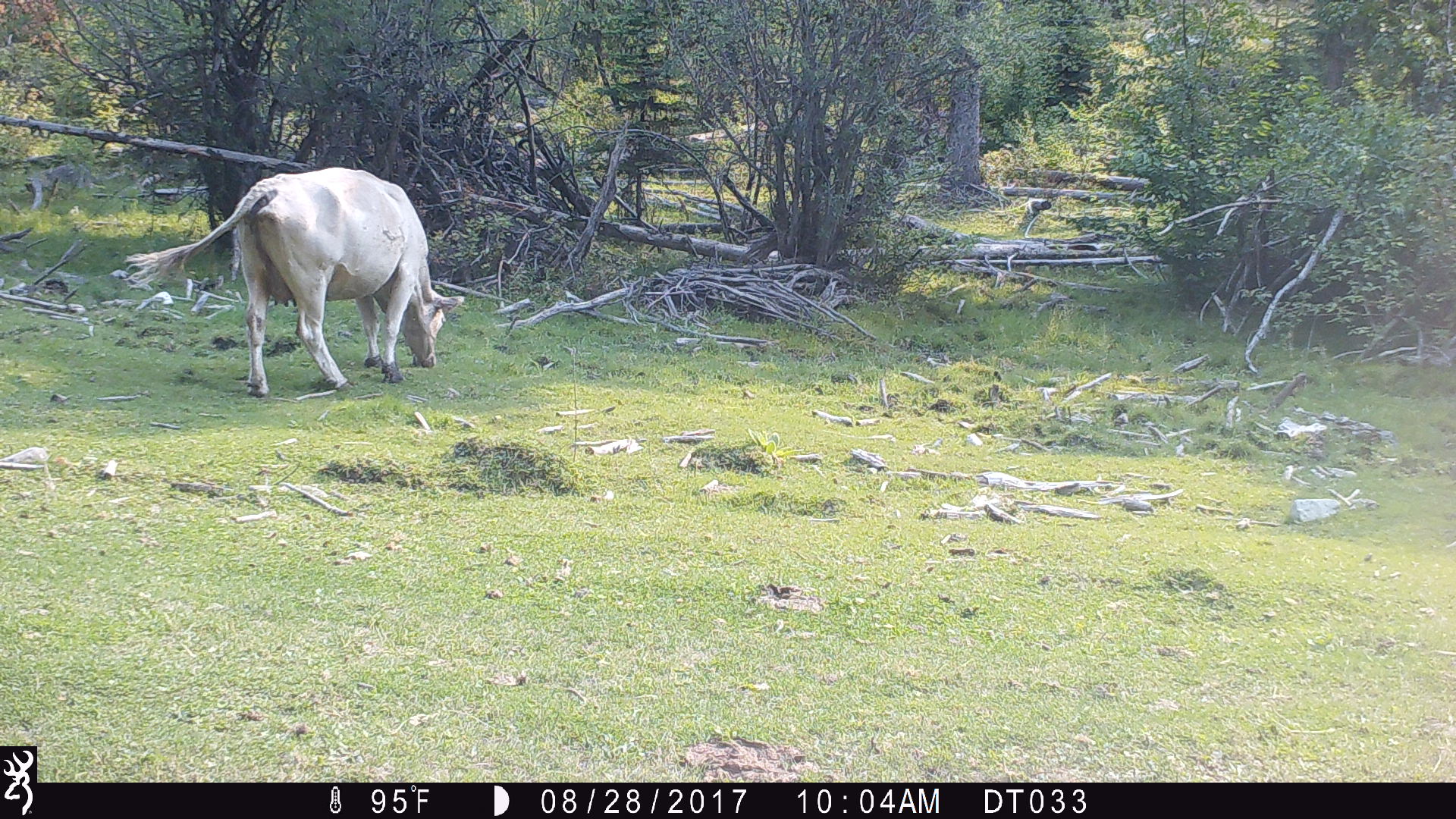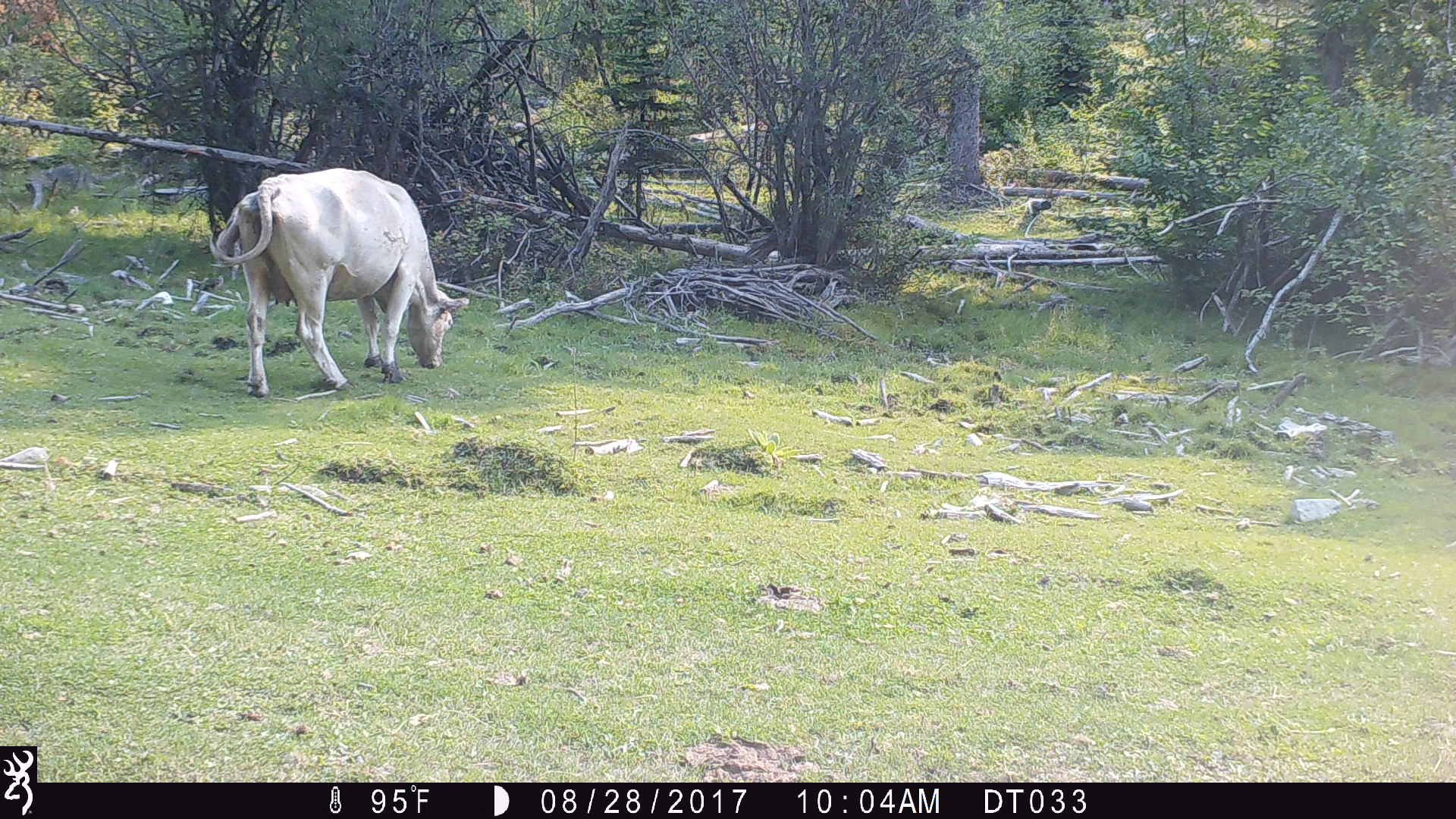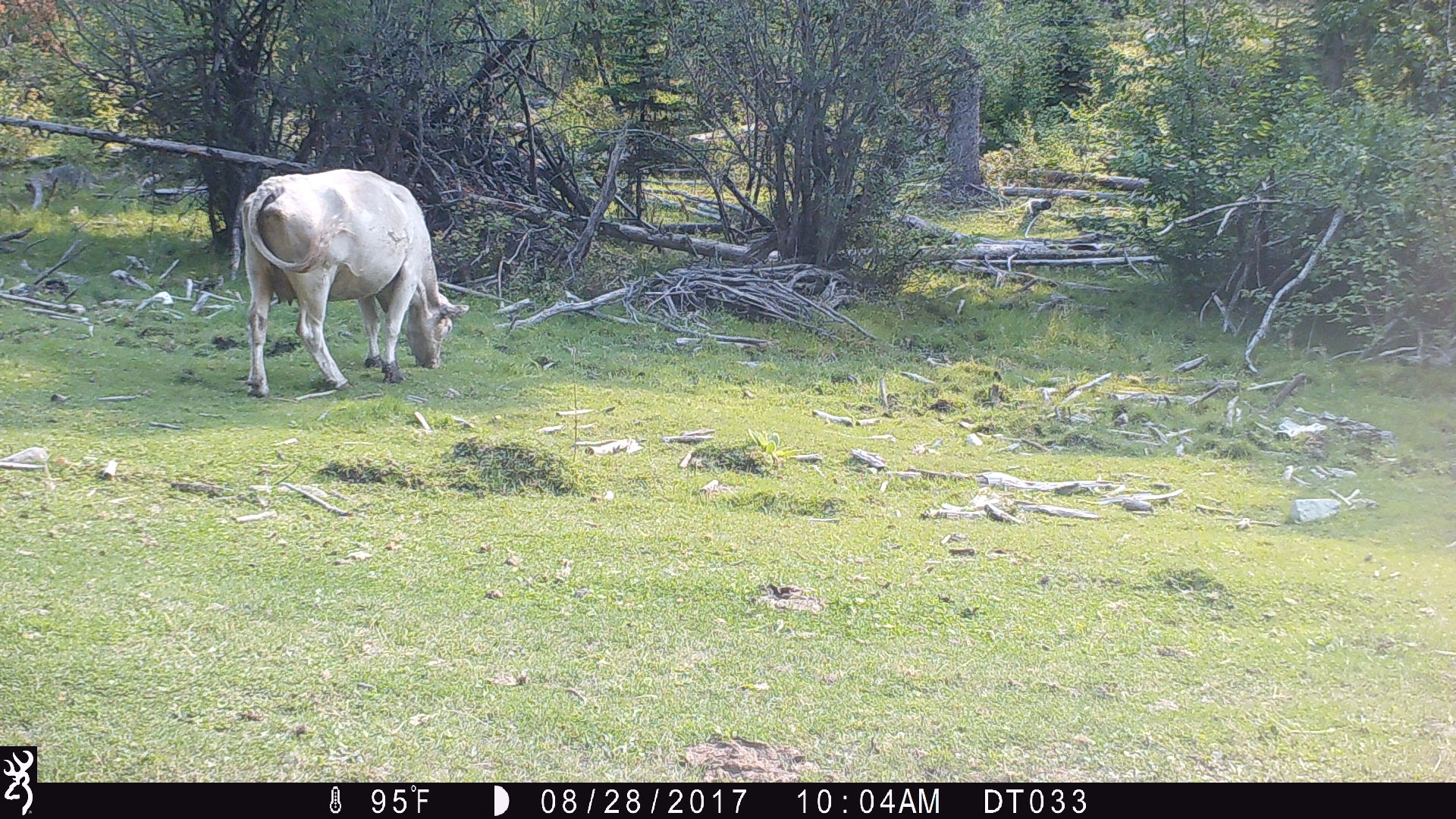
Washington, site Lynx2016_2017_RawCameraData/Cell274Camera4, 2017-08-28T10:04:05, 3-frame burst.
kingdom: Animalia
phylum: Chordata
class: Mammalia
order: Artiodactyla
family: Bovidae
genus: Bos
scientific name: Bos taurus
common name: domestic cattle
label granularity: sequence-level